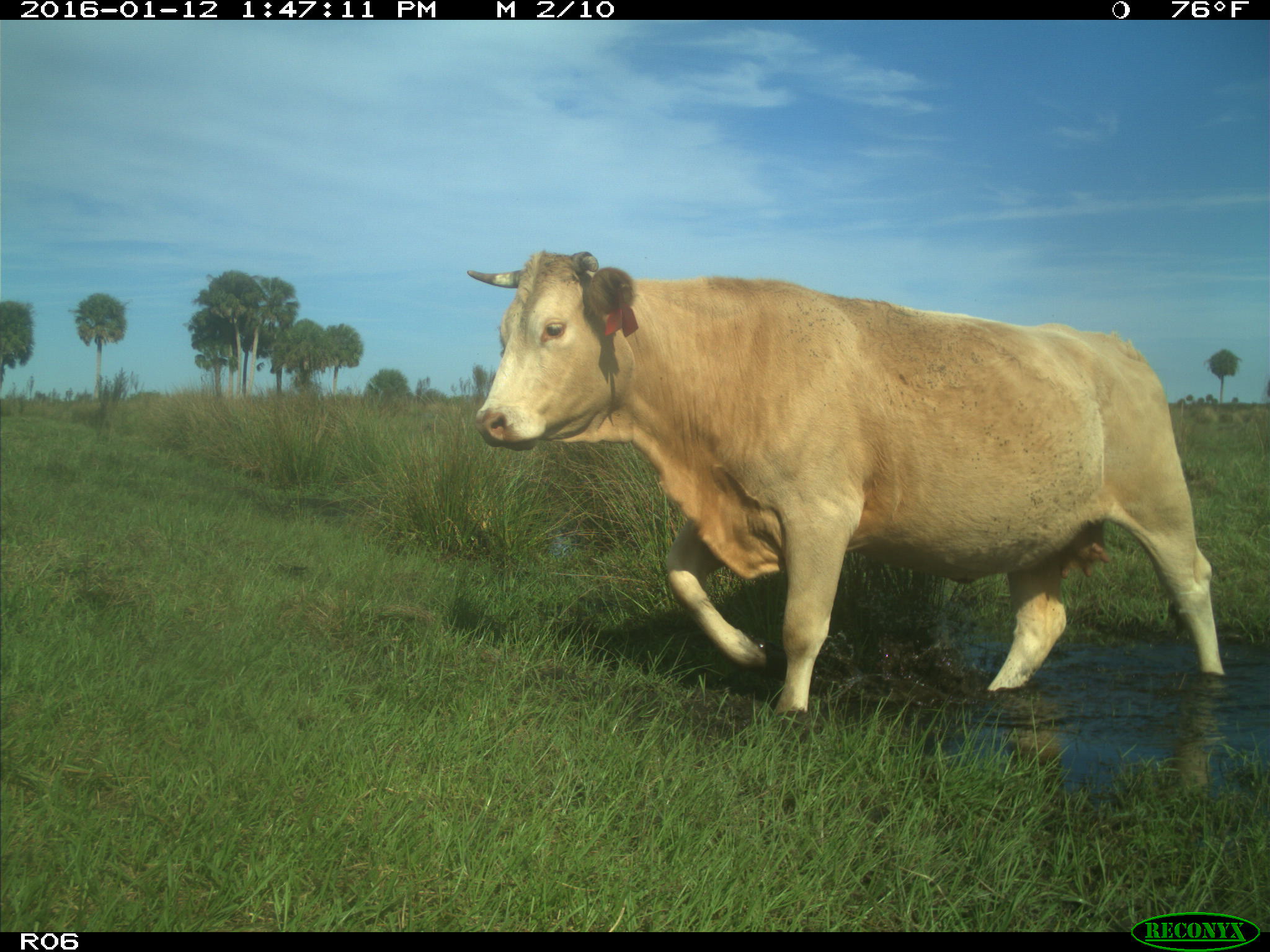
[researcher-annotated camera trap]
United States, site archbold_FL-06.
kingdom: Animalia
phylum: Chordata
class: Mammalia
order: Artiodactyla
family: Bovidae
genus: Bos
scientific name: Bos taurus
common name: domestic cow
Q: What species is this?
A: Bos taurus (domestic cow).